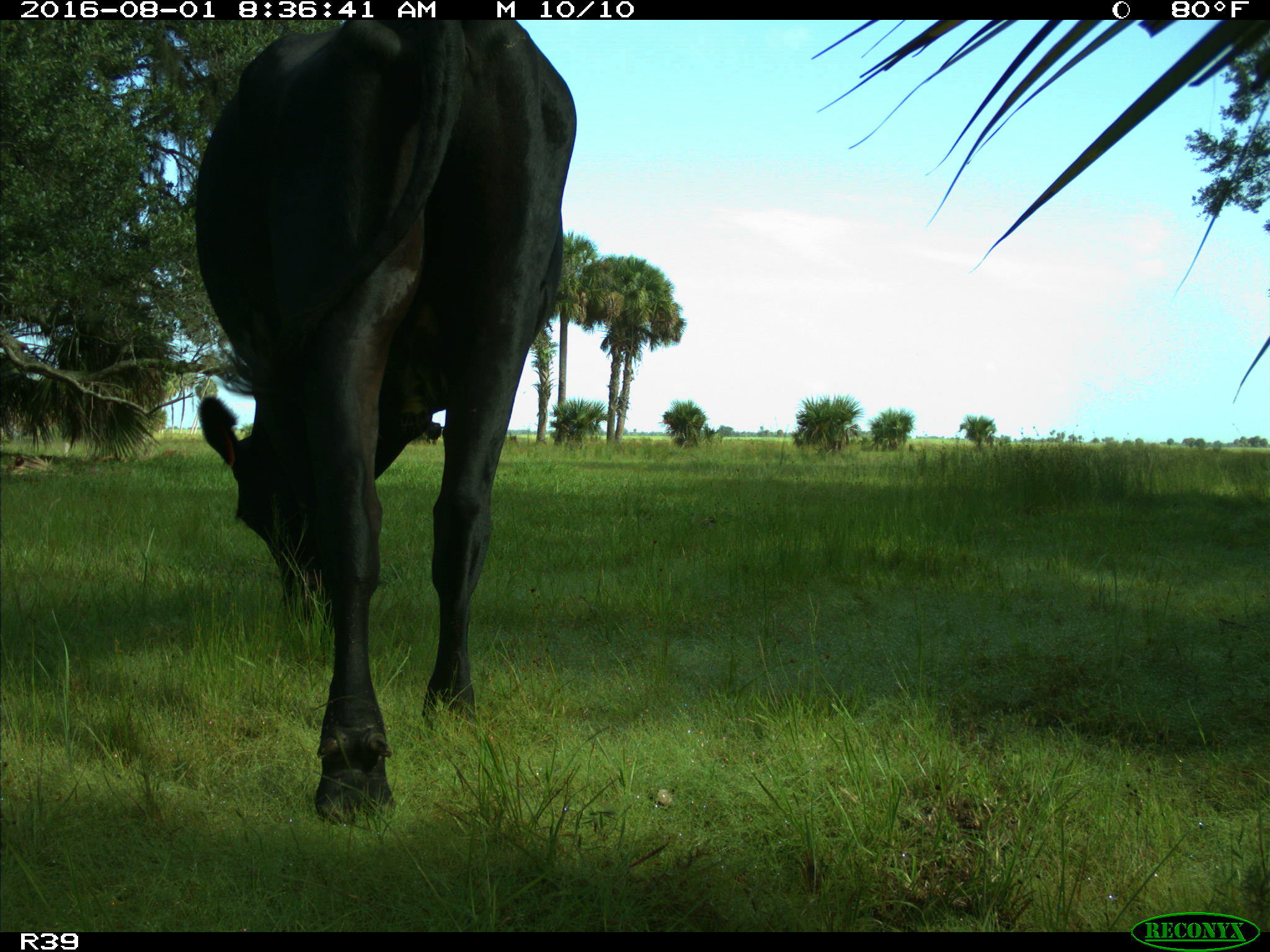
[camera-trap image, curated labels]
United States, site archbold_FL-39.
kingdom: Animalia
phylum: Chordata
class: Mammalia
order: Artiodactyla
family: Bovidae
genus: Bos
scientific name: Bos taurus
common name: domestic cow